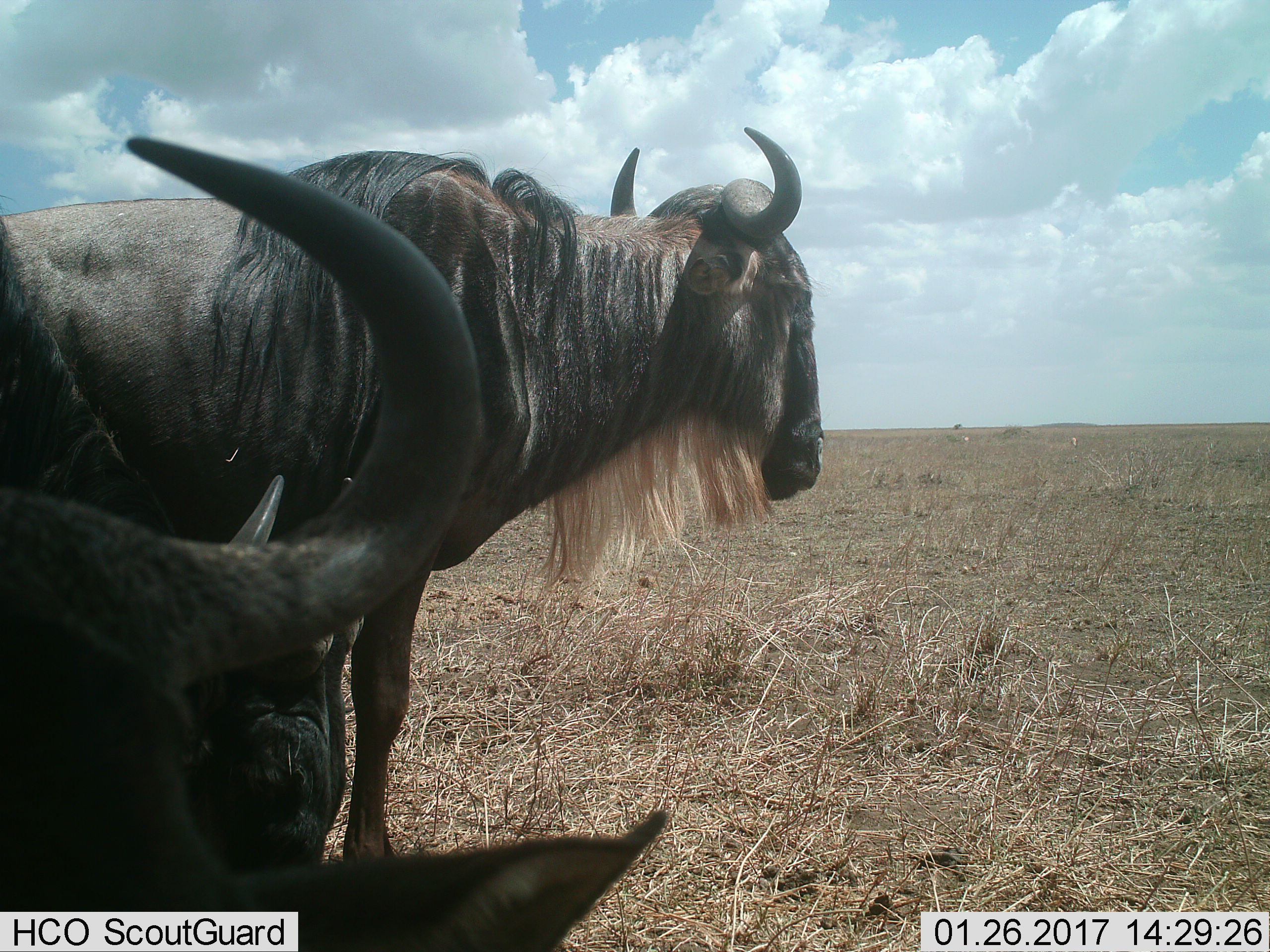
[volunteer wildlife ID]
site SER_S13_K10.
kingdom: Animalia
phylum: Chordata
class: Mammalia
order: Artiodactyla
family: Bovidae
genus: Connochaetes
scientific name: Connochaetes taurinus taurinus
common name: blue wildebeest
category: wildebeestblue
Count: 2.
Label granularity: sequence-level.